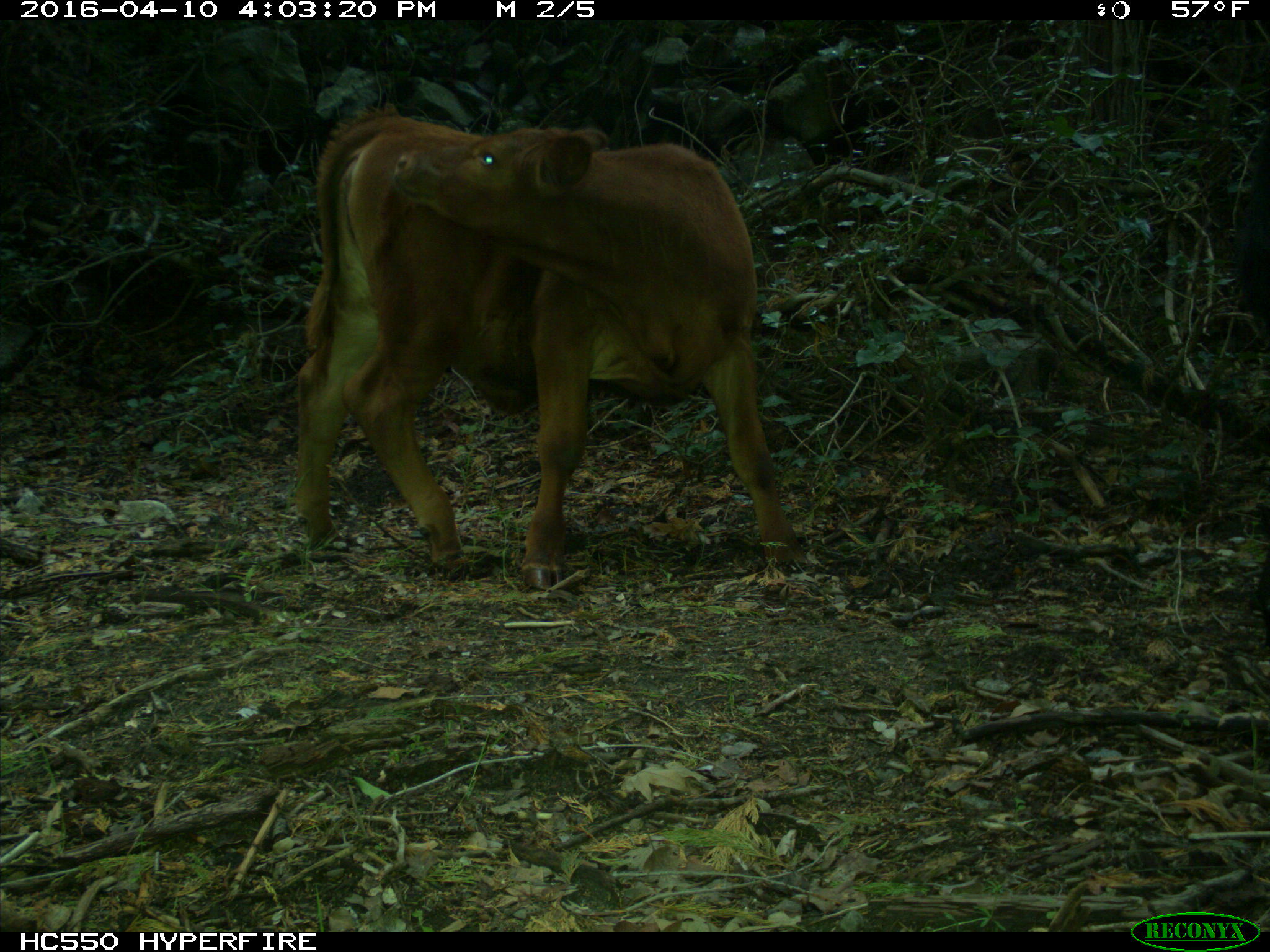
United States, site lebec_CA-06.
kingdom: Animalia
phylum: Chordata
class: Mammalia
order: Artiodactyla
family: Bovidae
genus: Bos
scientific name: Bos taurus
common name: domestic cow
Bos taurus (domestic cow).